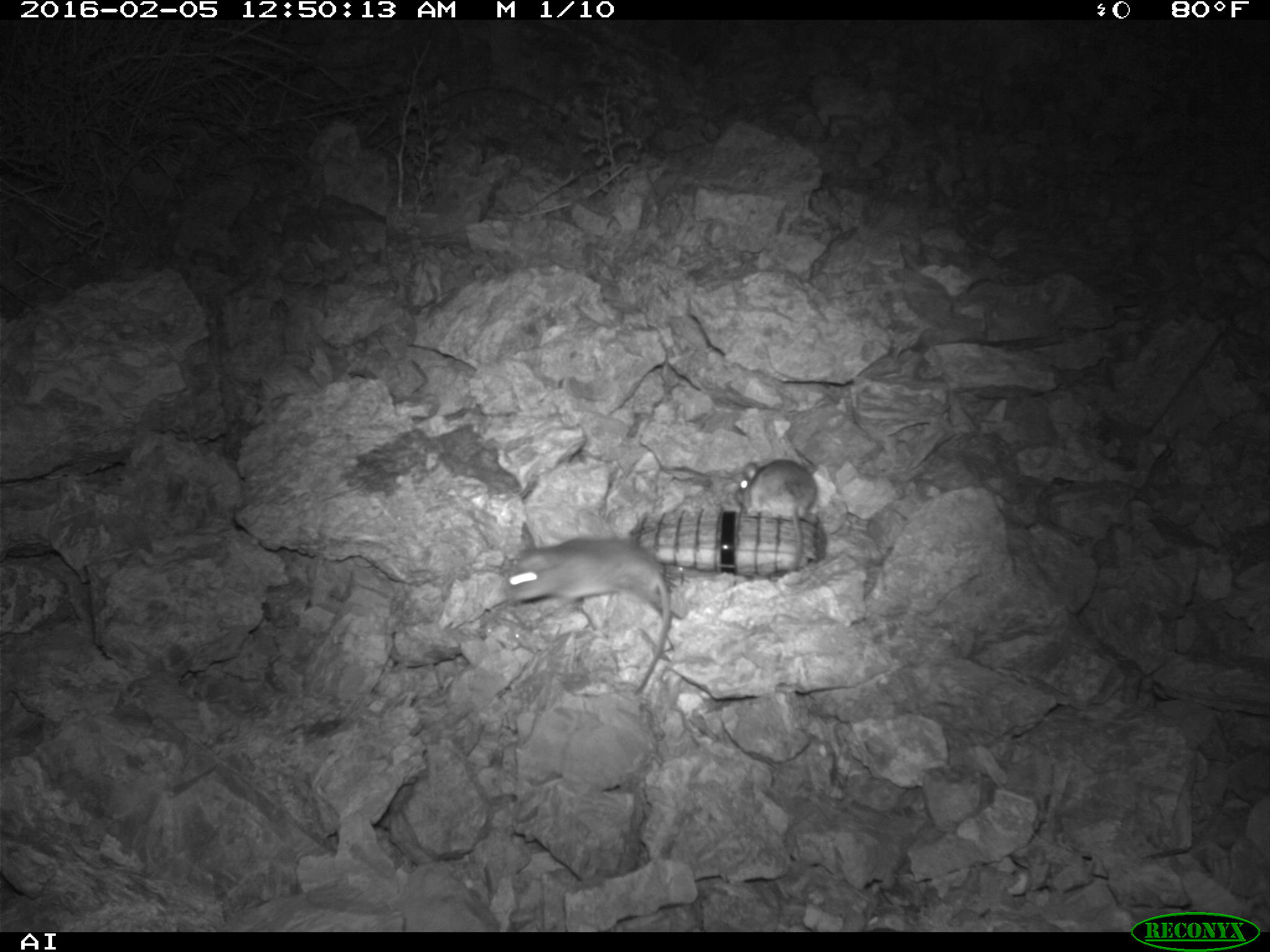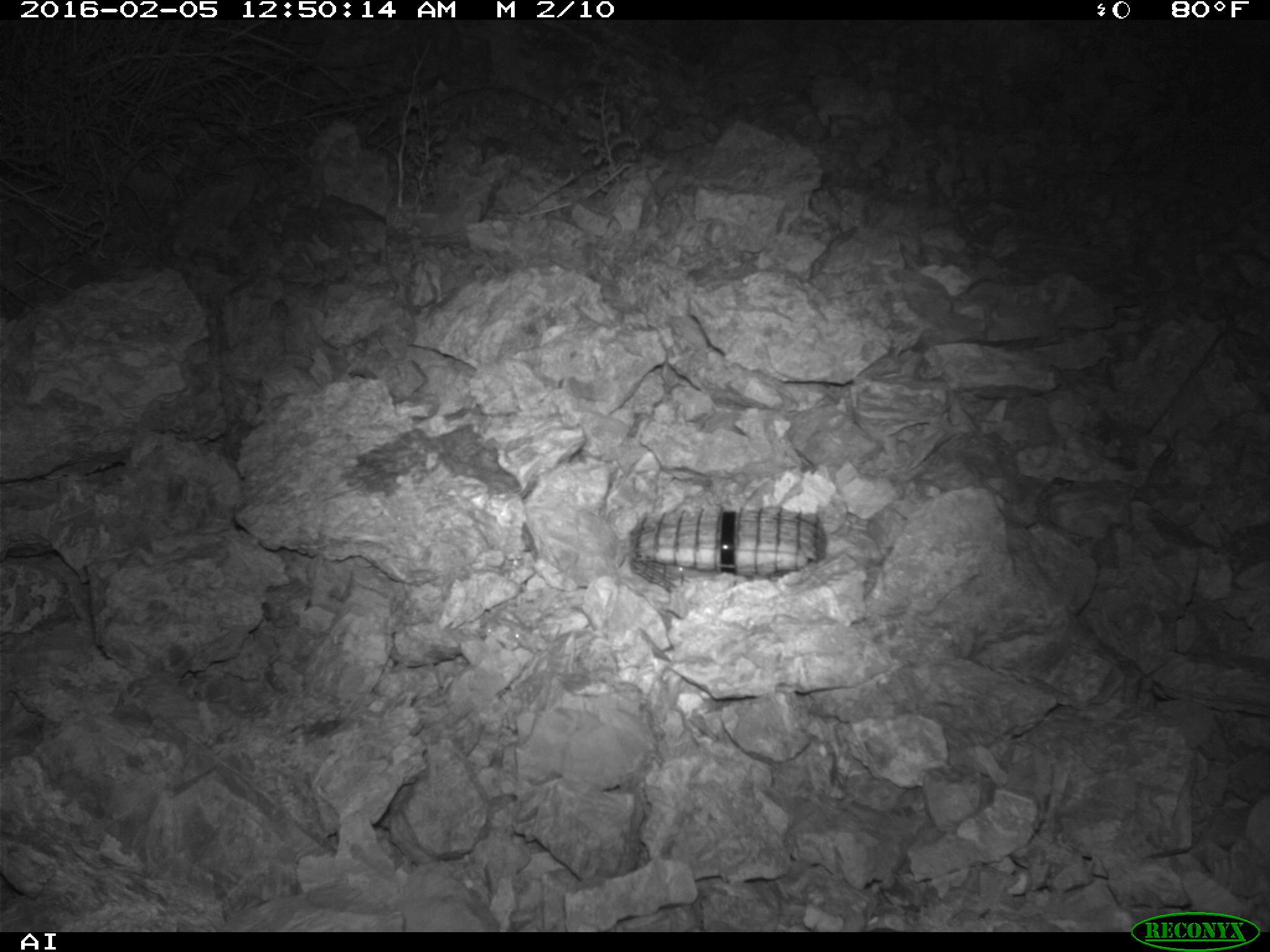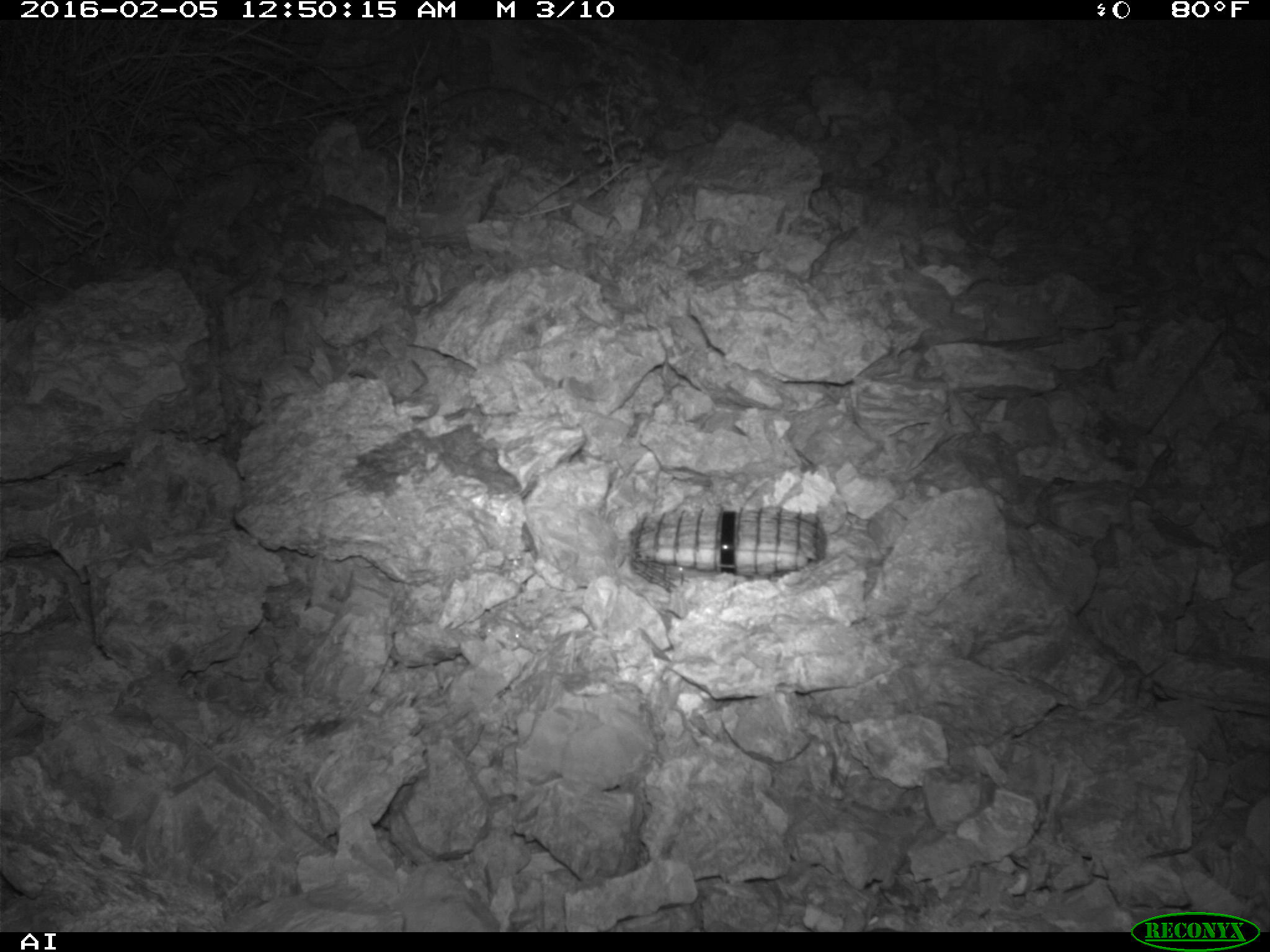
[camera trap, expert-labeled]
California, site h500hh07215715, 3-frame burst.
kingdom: Animalia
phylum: Chordata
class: Mammalia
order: Rodentia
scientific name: Rodentia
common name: rodent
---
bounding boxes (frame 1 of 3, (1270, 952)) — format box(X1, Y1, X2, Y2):
rodent: box(499, 537, 675, 698); box(732, 459, 817, 573)